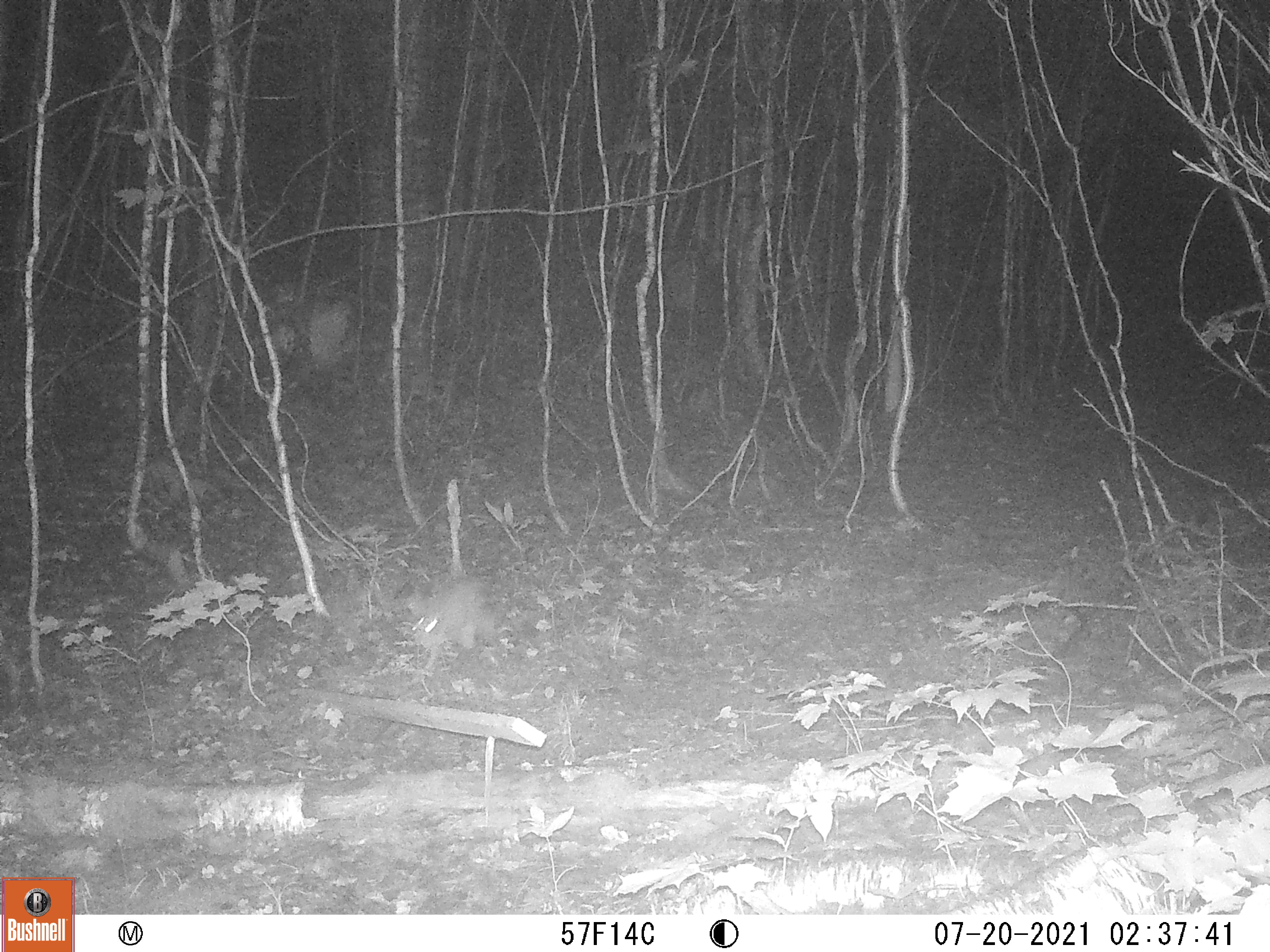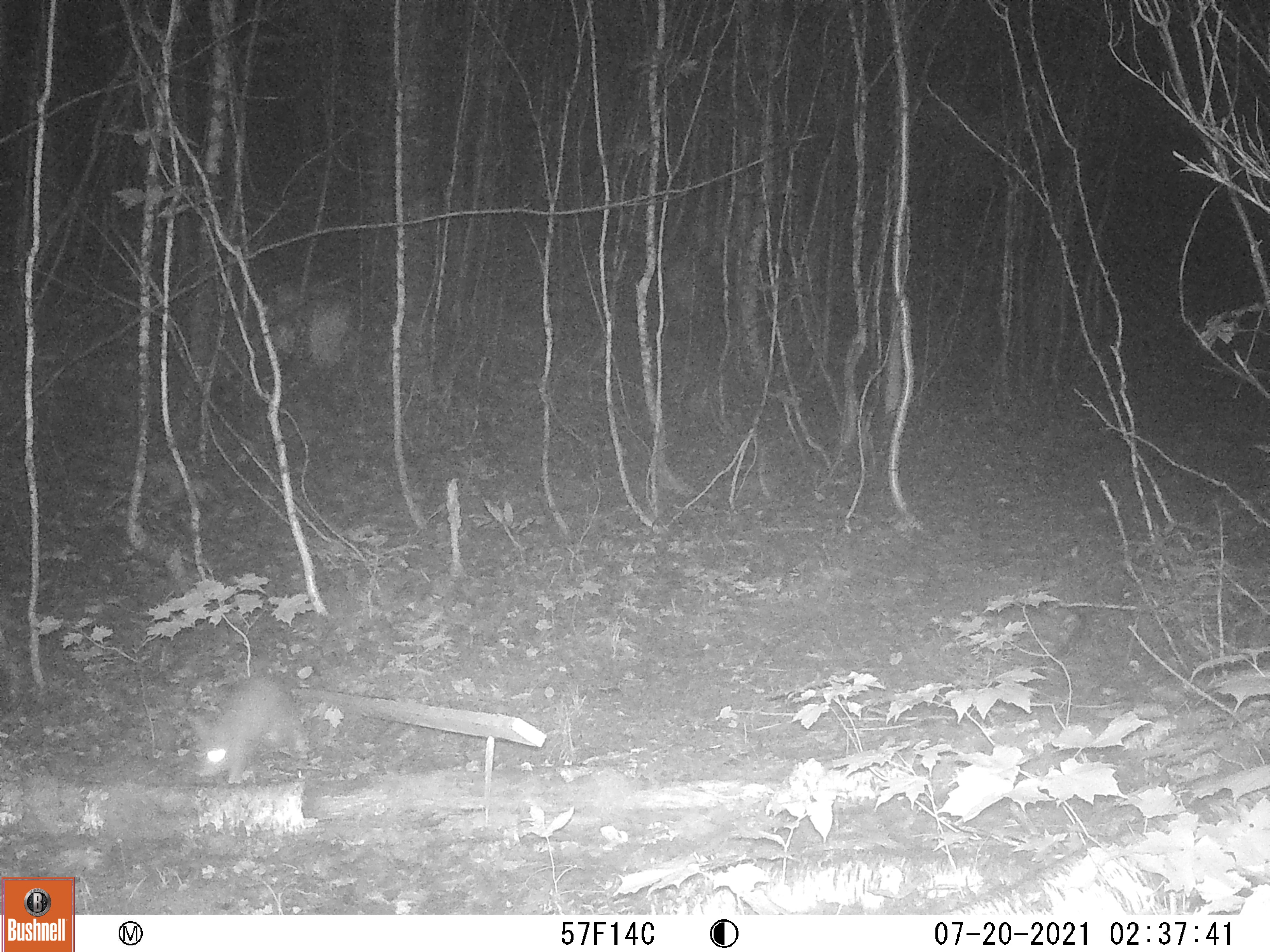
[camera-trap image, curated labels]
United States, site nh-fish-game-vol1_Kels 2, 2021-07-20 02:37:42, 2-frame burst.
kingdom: Animalia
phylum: Chordata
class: Mammalia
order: Lagomorpha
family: Leporidae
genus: Sylvilagus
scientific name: Sylvilagus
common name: cottontail rabbit